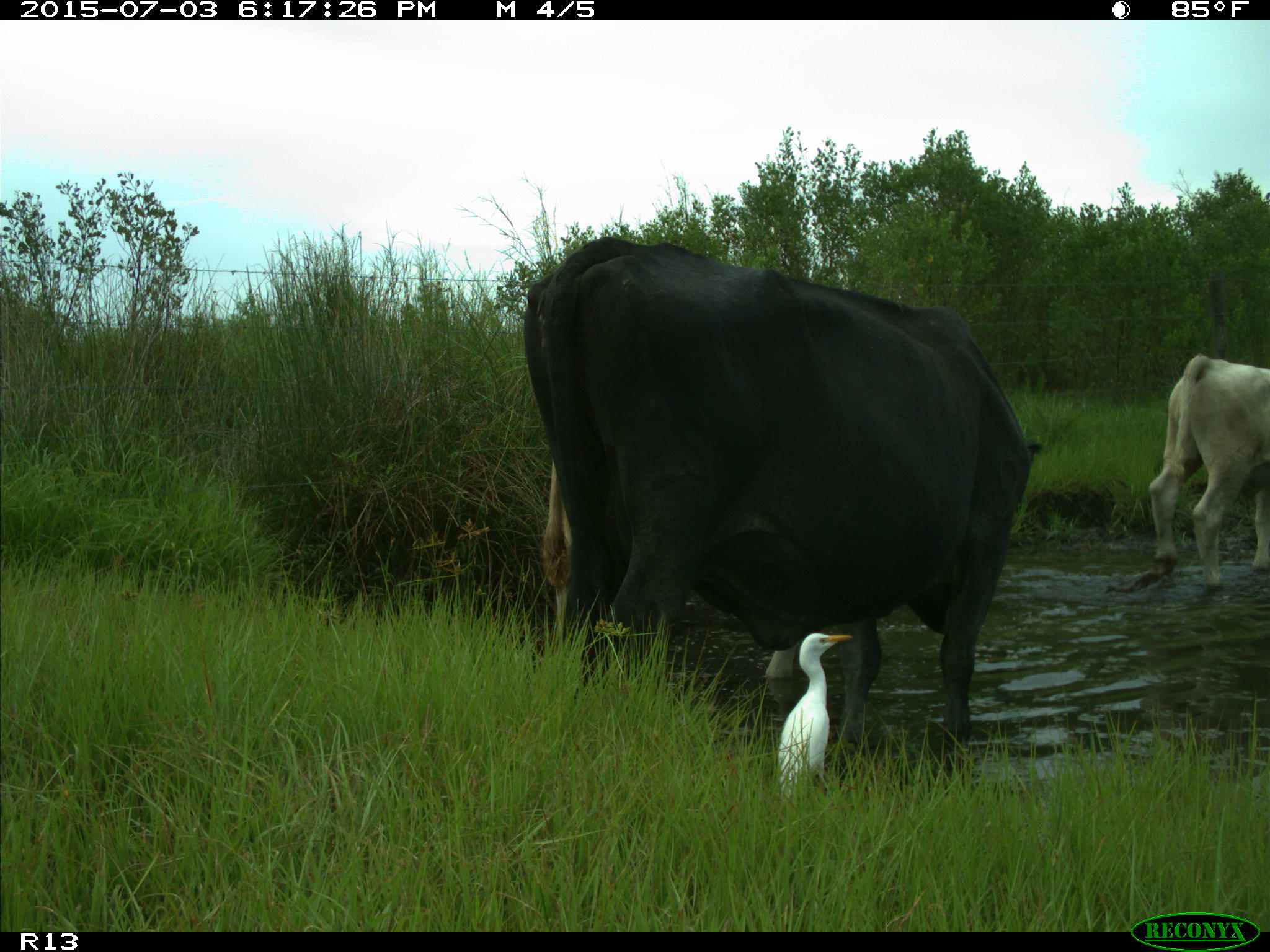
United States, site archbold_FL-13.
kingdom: Animalia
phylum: Chordata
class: Mammalia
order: Artiodactyla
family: Bovidae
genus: Bos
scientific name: Bos taurus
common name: domestic cow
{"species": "Bos taurus (domestic cow)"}